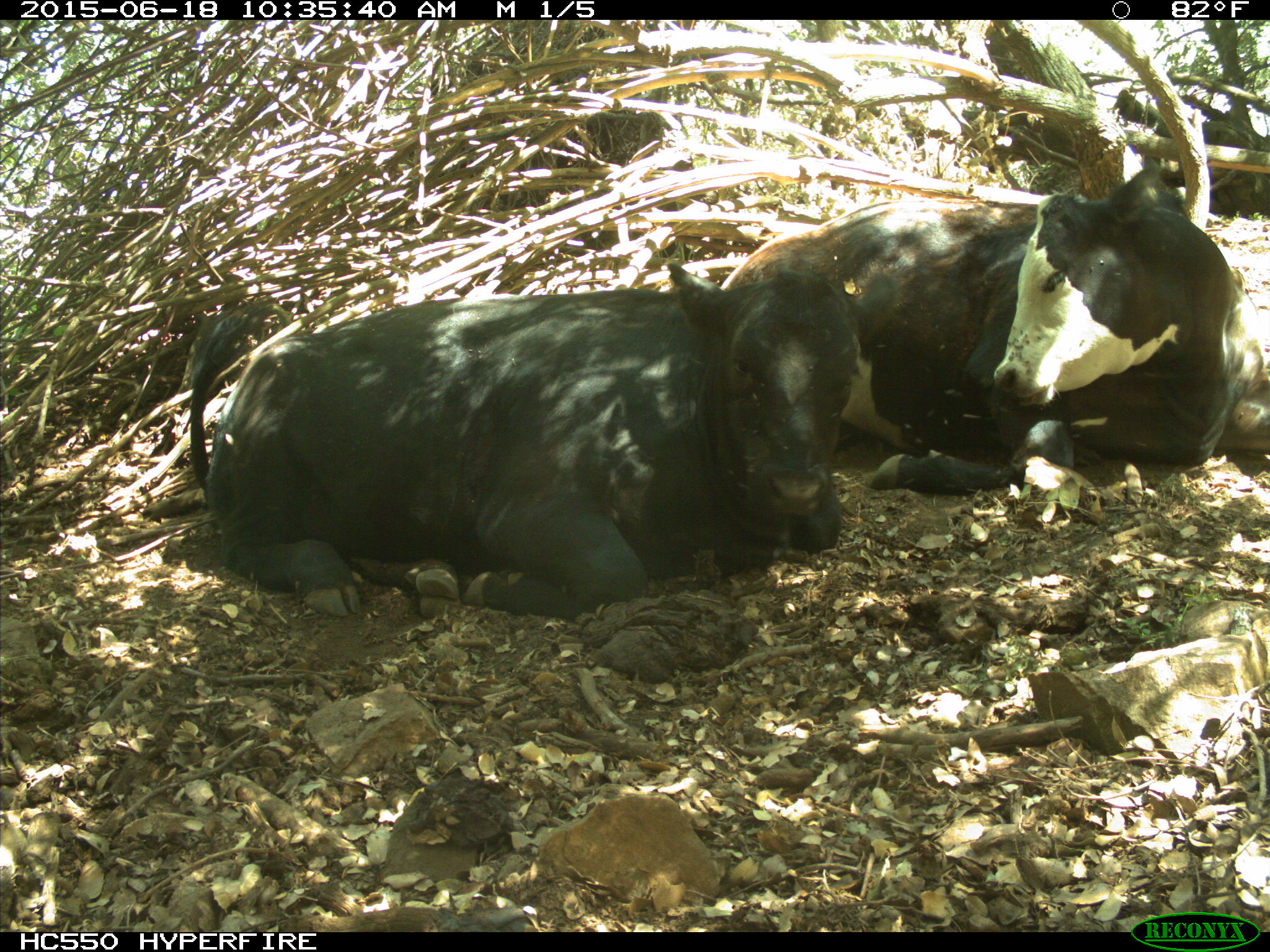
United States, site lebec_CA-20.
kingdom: Animalia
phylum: Chordata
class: Mammalia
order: Artiodactyla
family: Bovidae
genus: Bos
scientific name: Bos taurus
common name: domestic cow